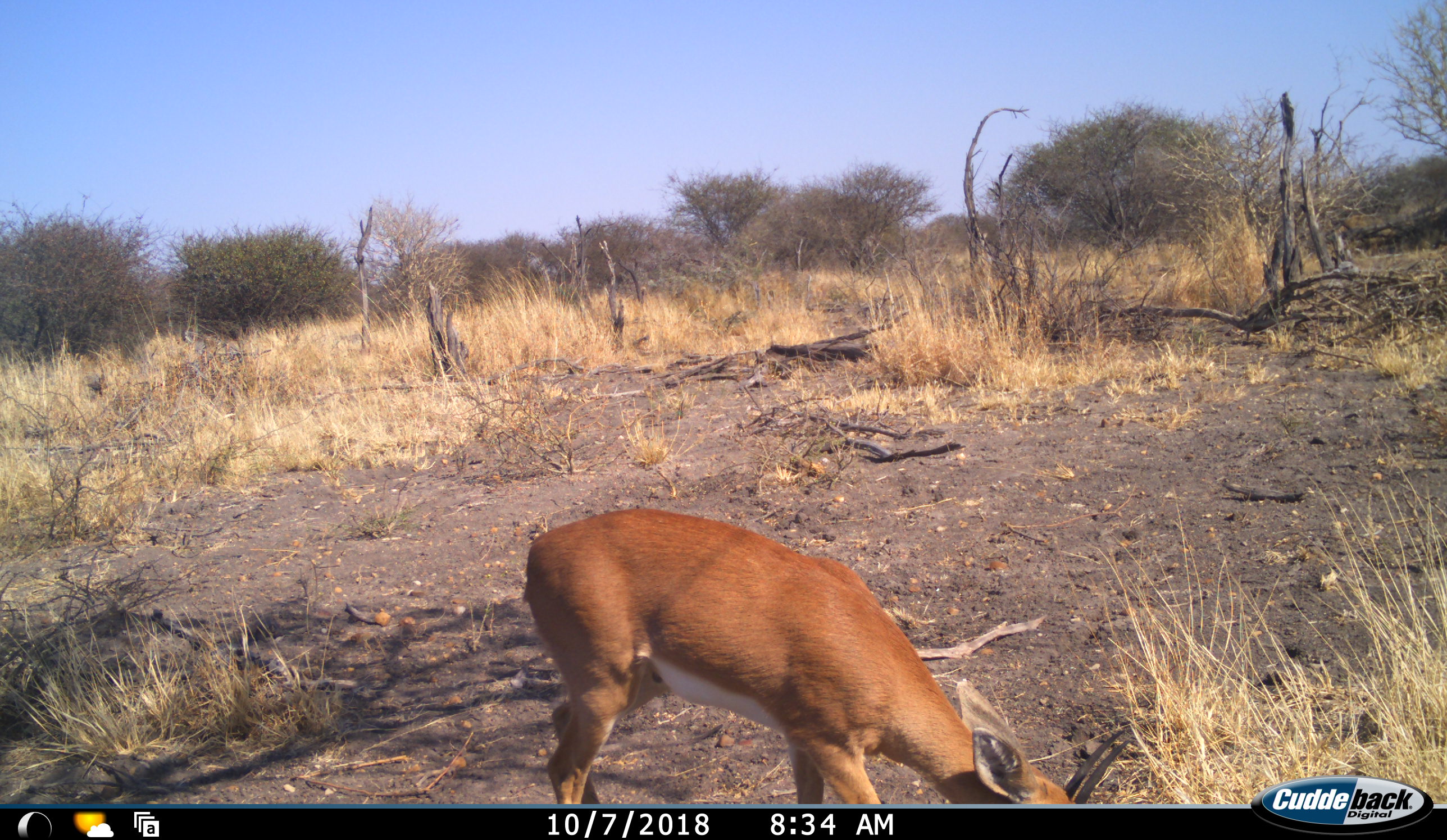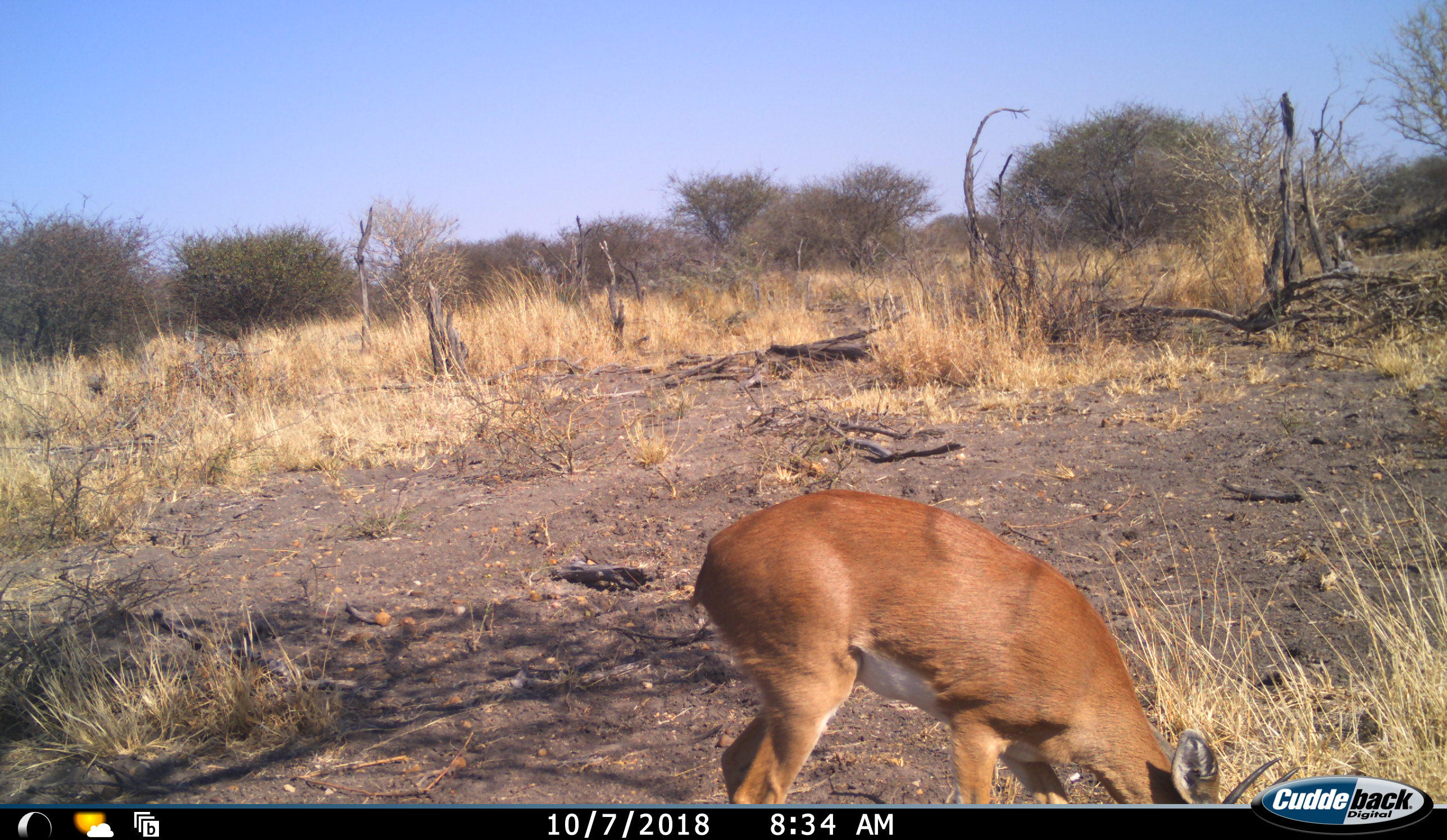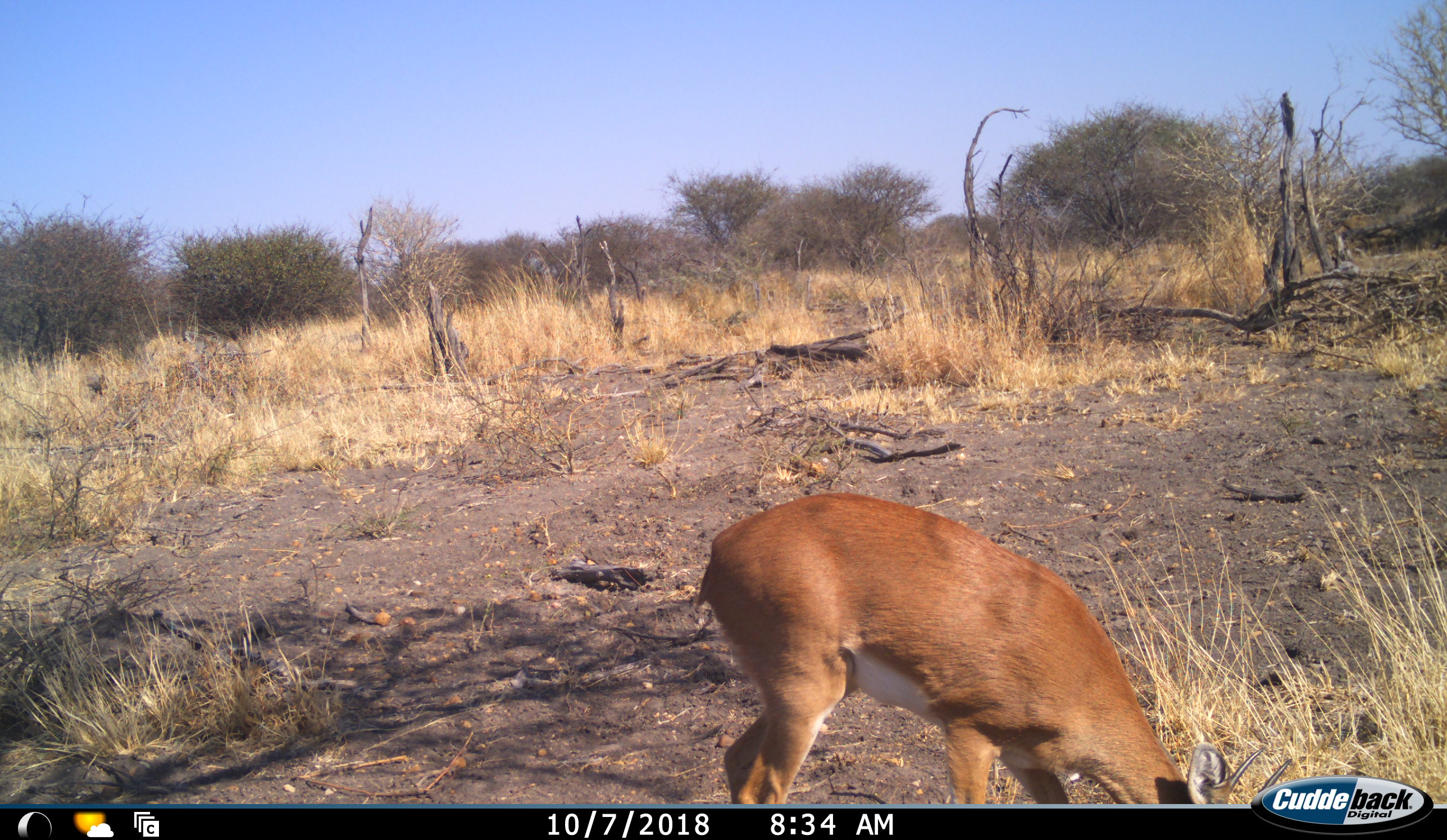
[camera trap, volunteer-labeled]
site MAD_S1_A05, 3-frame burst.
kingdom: Animalia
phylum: Chordata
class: Mammalia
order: Artiodactyla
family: Bovidae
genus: Raphicerus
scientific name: Raphicerus campestris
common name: steenbok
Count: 1.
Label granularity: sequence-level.